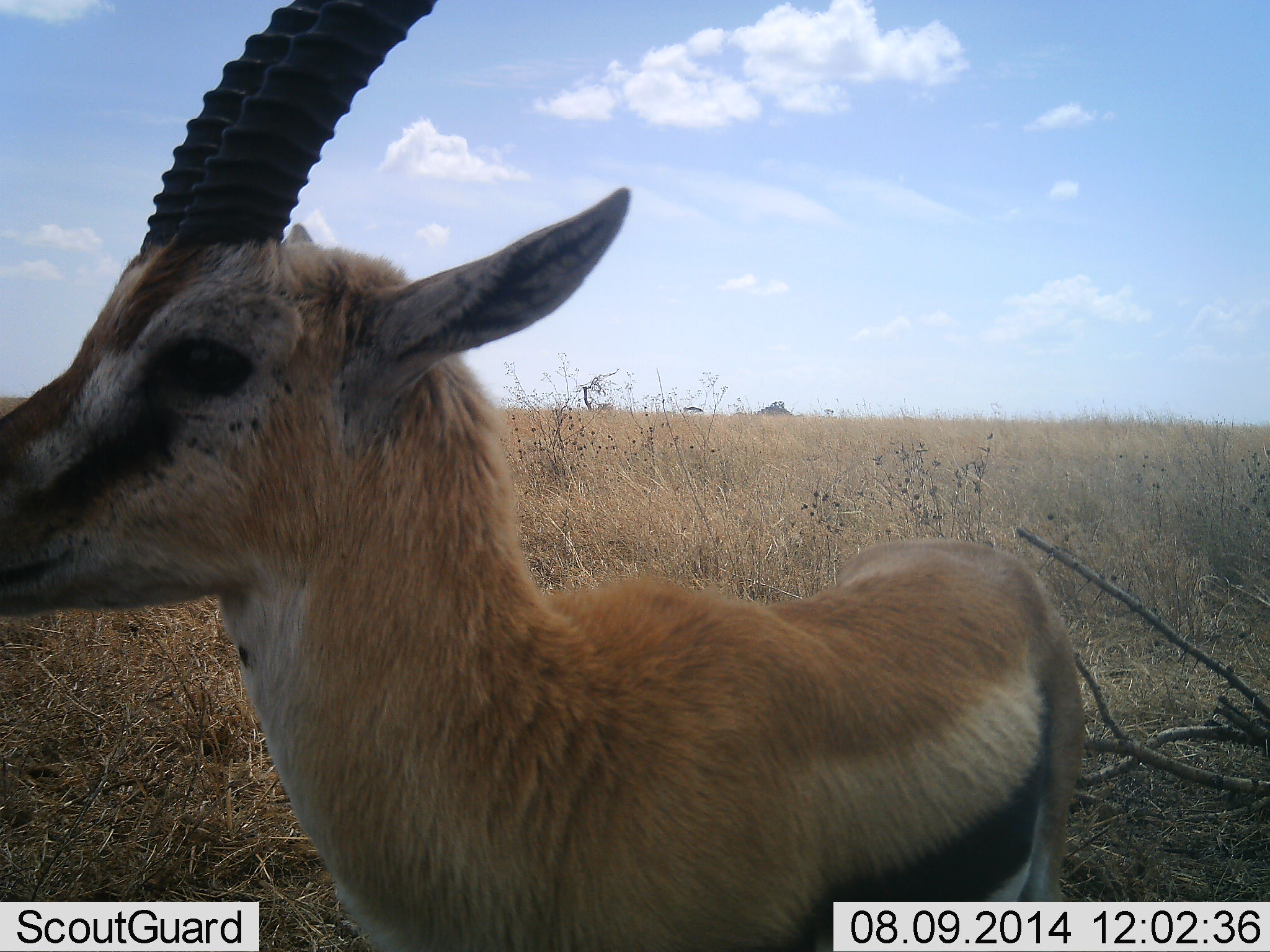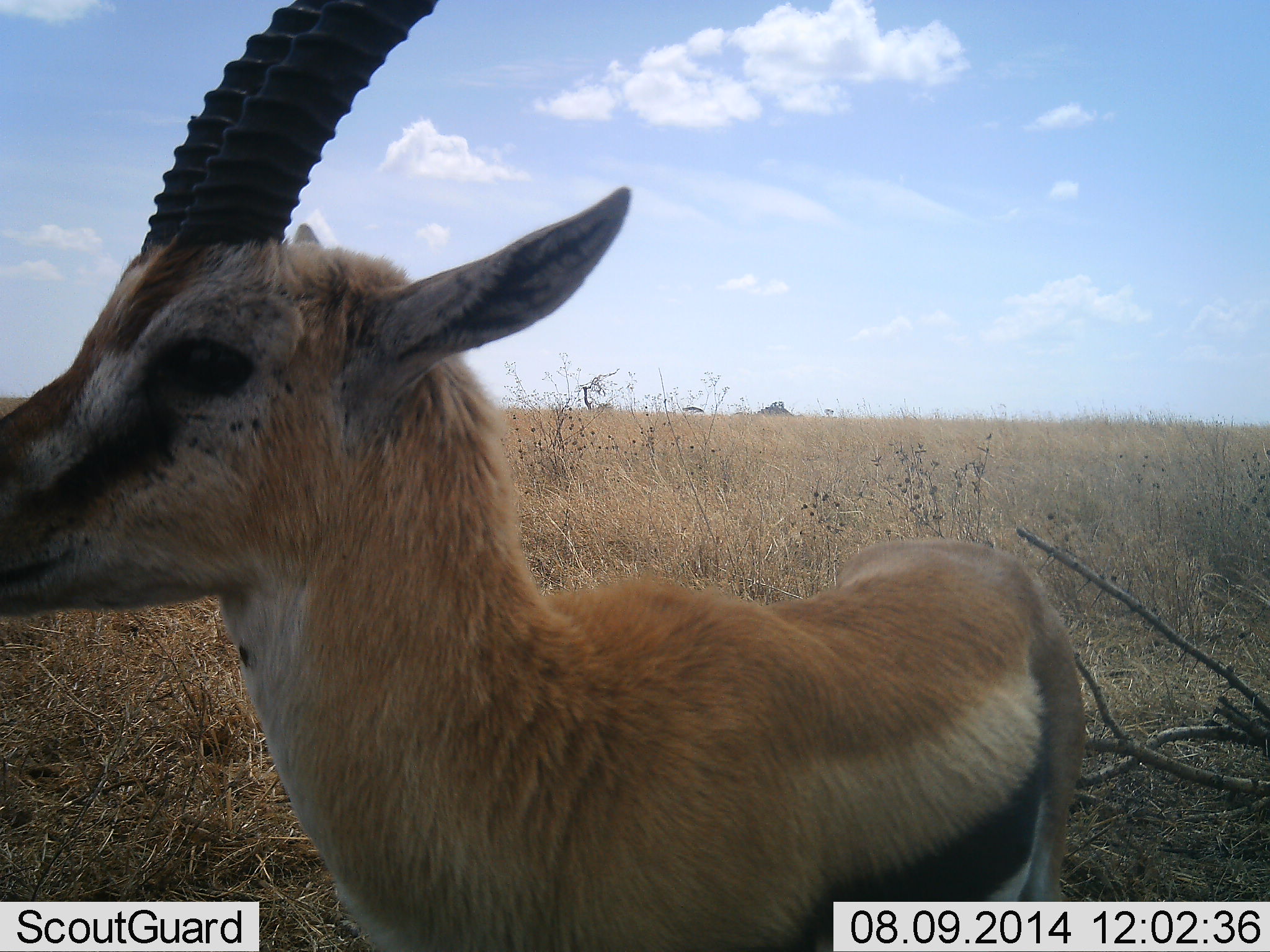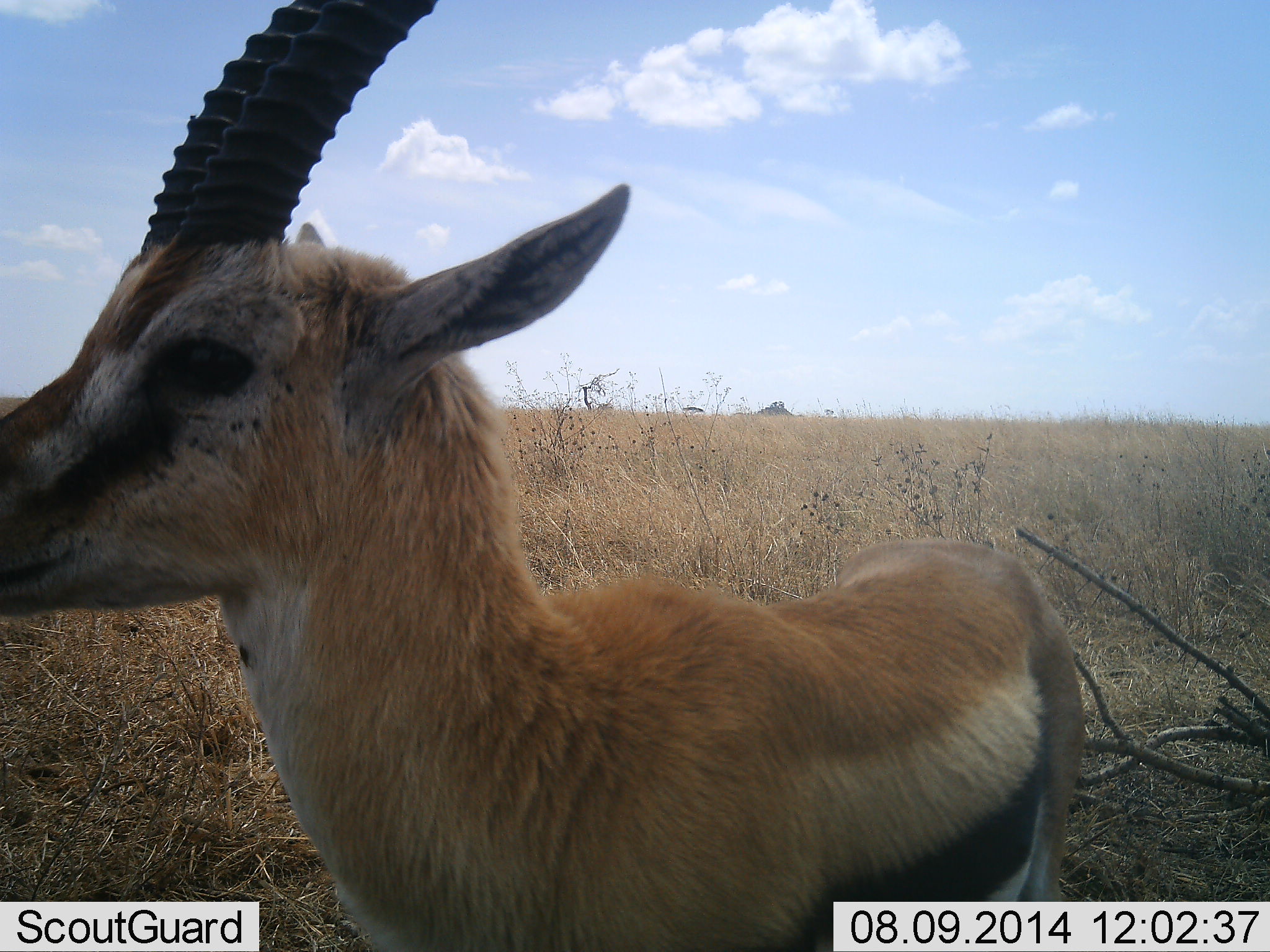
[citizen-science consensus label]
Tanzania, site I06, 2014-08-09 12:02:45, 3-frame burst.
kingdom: Animalia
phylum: Chordata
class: Mammalia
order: Artiodactyla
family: Bovidae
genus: Eudorcas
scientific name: Eudorcas thomsonii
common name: thomson's gazelle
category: gazellethomsons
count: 1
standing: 100%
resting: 0%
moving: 0%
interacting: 0%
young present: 0%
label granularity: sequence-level